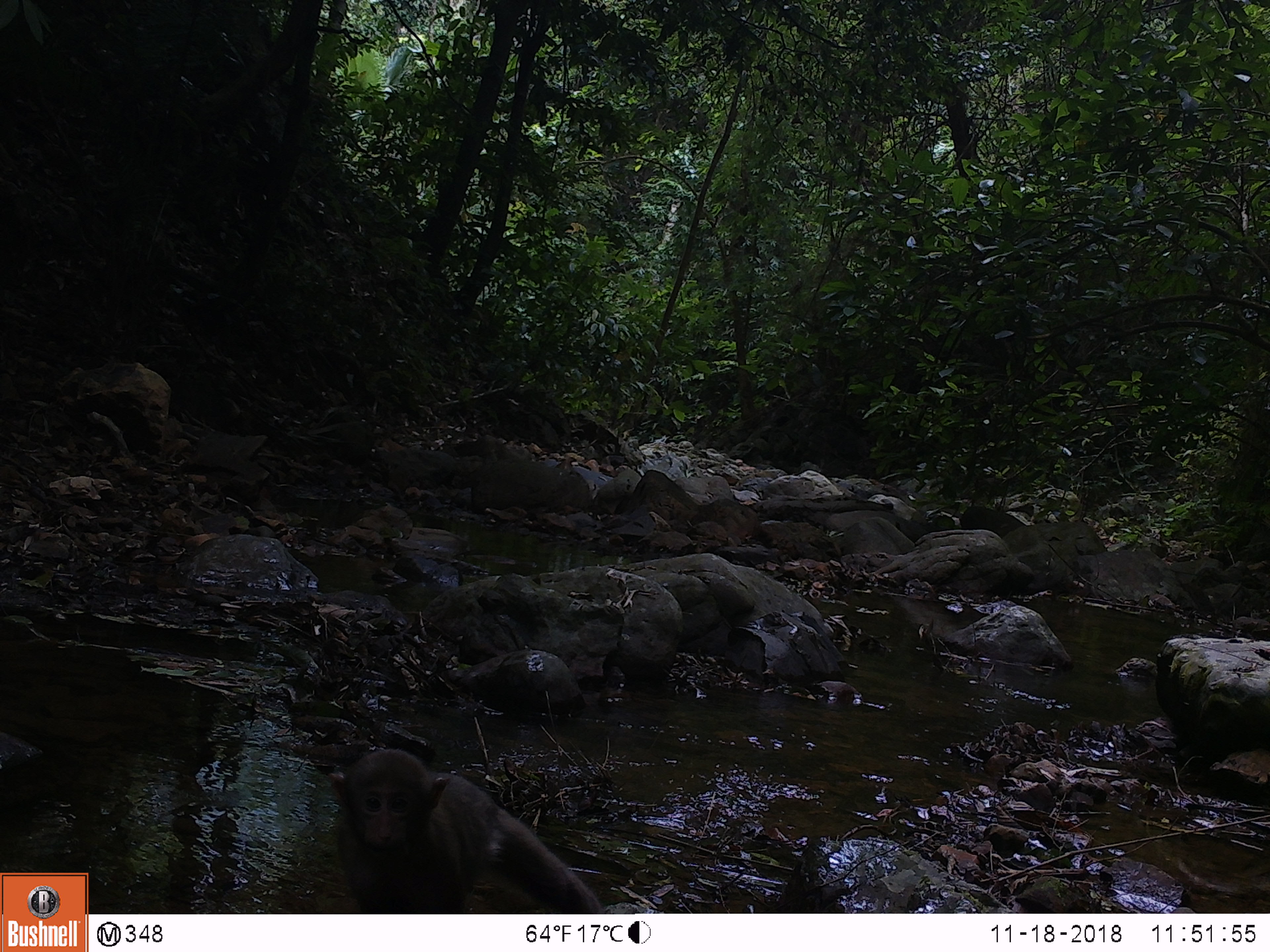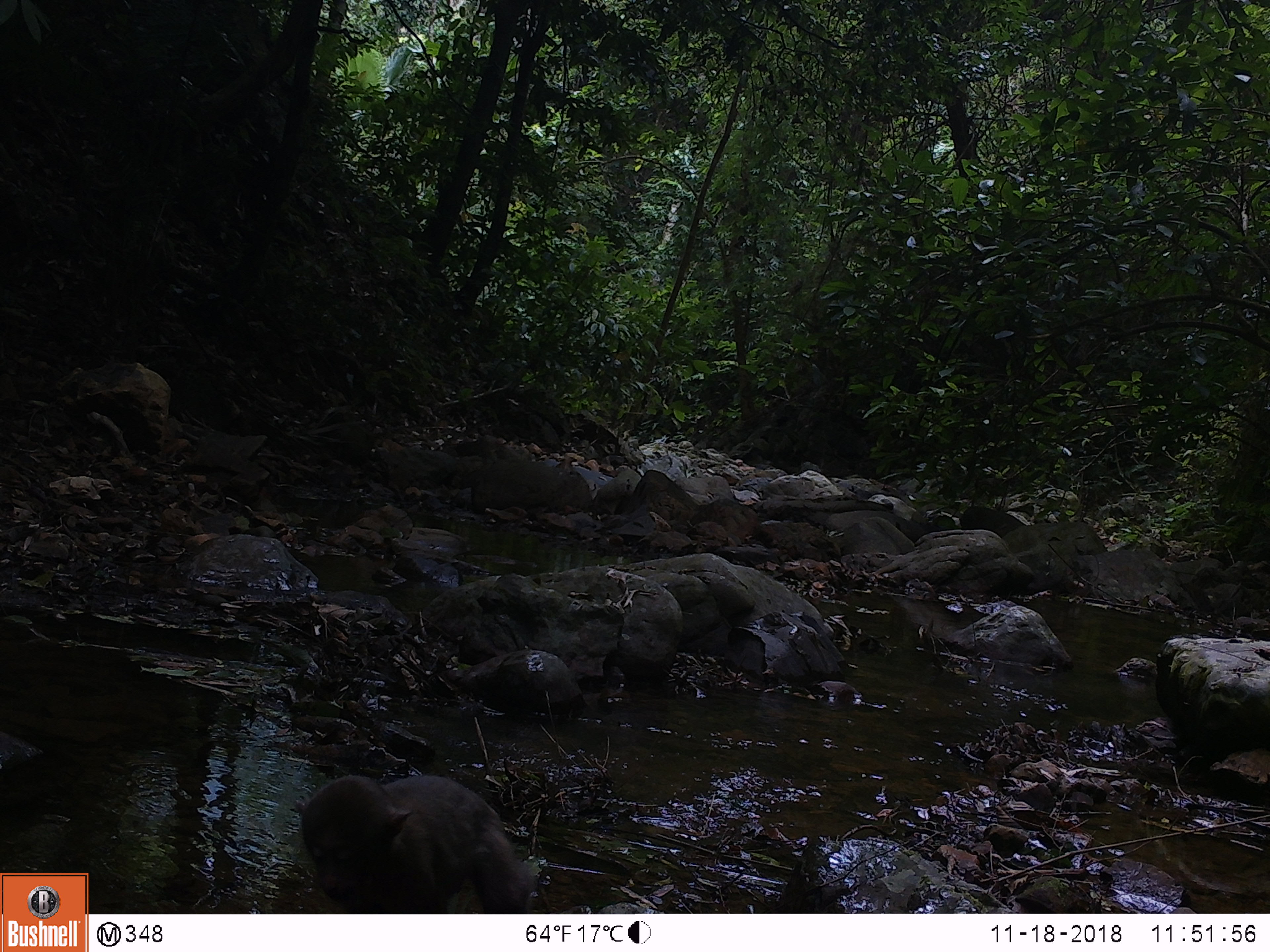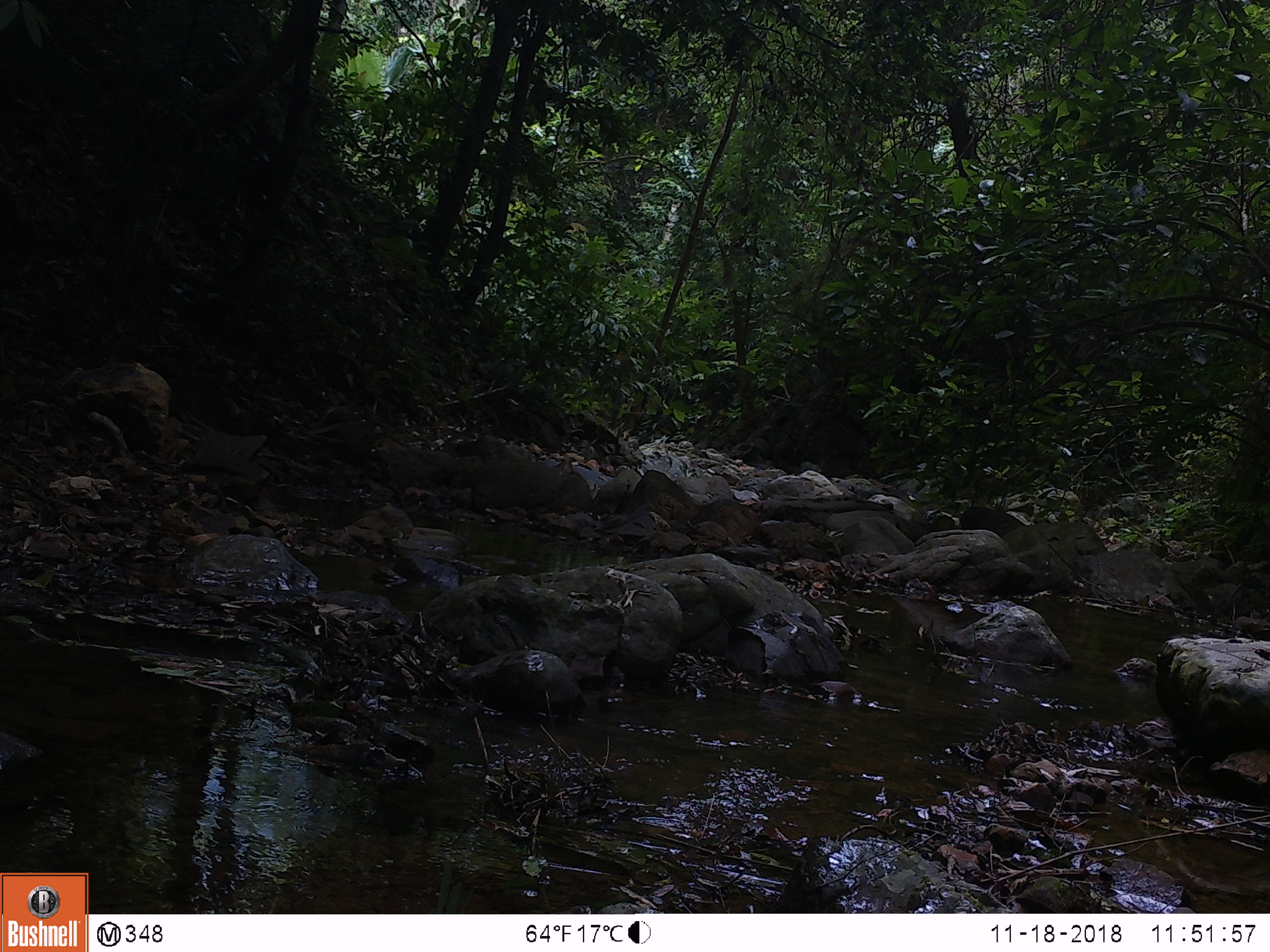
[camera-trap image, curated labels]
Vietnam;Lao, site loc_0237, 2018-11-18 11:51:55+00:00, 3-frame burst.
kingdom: Animalia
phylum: Chordata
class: Mammalia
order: Primates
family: Cercopithecidae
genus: Macaca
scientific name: Macaca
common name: macaques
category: assam or rhesus macaque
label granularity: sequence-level